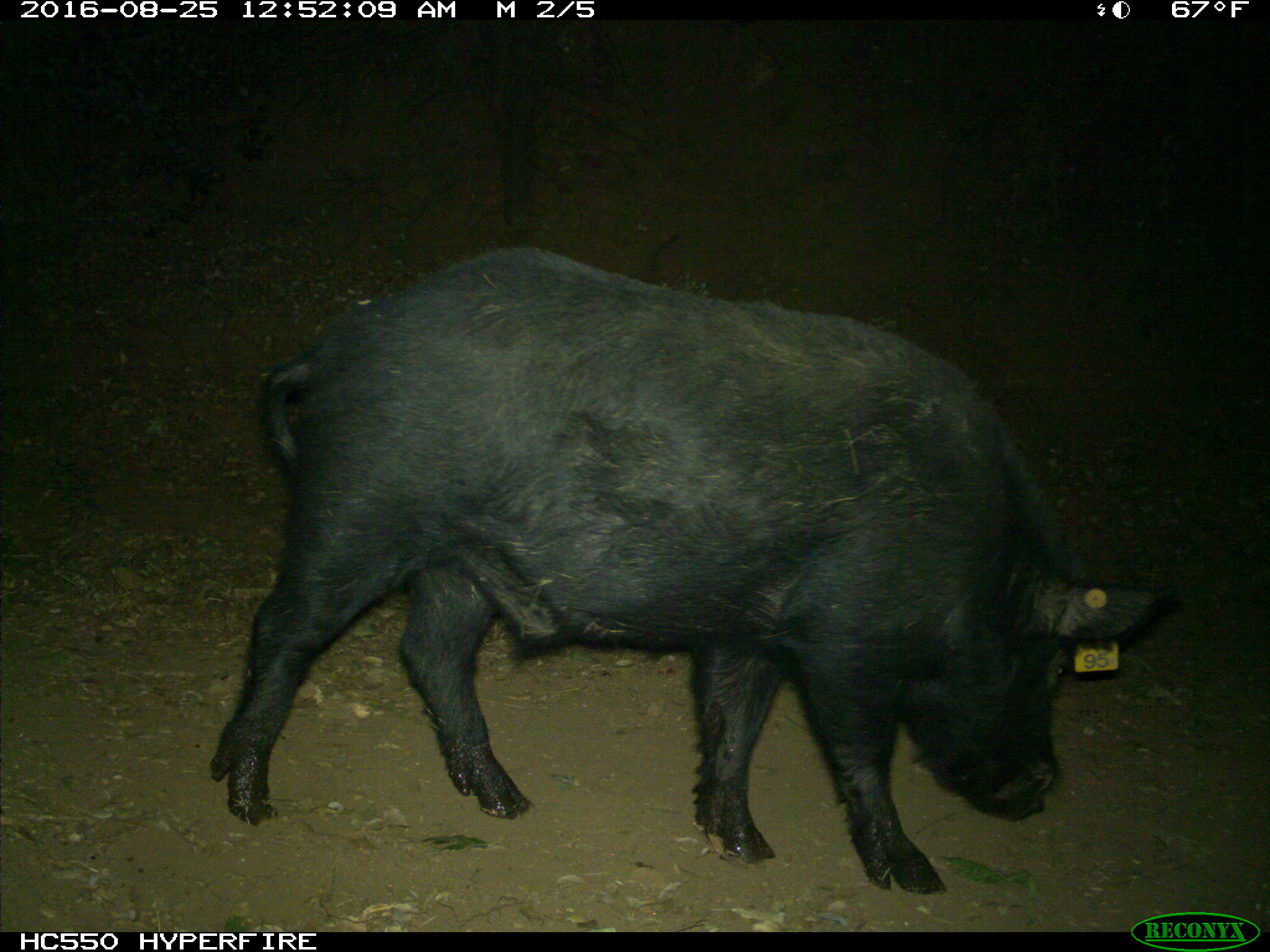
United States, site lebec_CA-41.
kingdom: Animalia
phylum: Chordata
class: Mammalia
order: Artiodactyla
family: Suidae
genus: Sus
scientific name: Sus scrofa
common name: wild boar